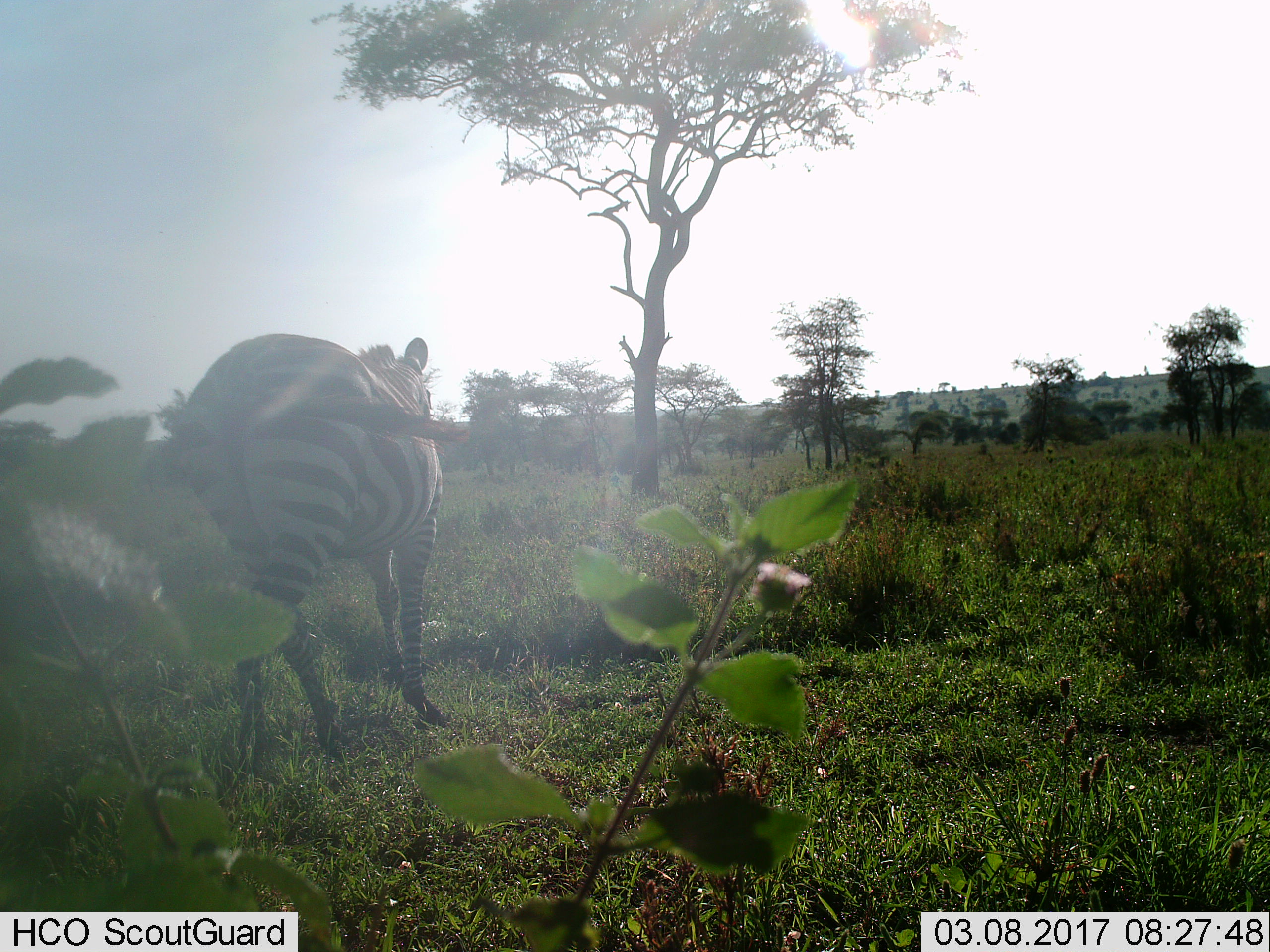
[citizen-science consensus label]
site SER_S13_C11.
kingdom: Animalia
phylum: Chordata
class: Mammalia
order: Perissodactyla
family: Equidae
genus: Equus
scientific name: Equus quagga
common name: plains zebra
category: zebraplains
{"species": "zebraplains (plains zebra) (Equus quagga)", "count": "1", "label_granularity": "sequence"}